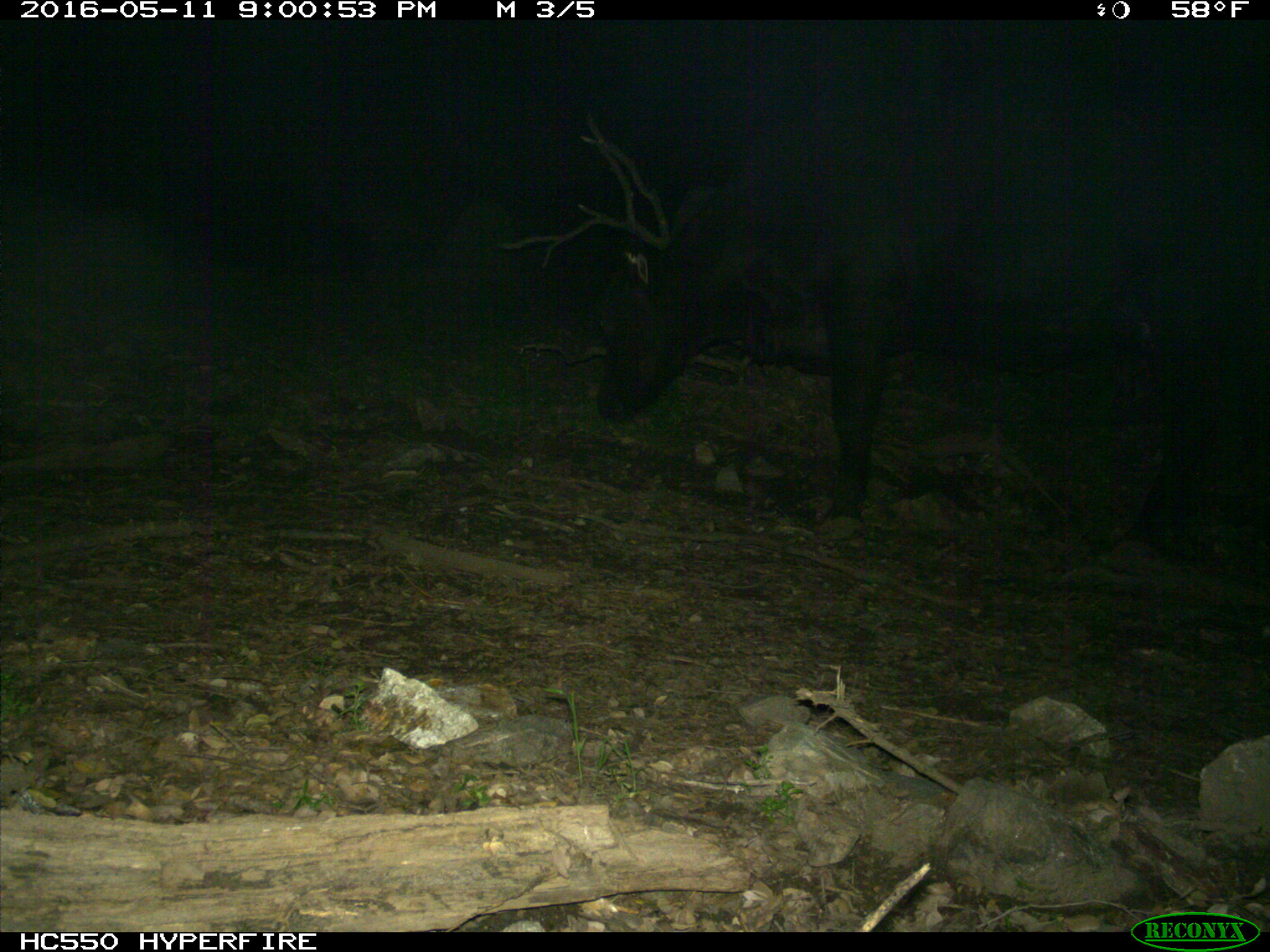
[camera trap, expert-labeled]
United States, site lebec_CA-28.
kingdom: Animalia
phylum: Chordata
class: Mammalia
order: Artiodactyla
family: Bovidae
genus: Bos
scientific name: Bos taurus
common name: domestic cow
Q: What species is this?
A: Bos taurus (domestic cow).